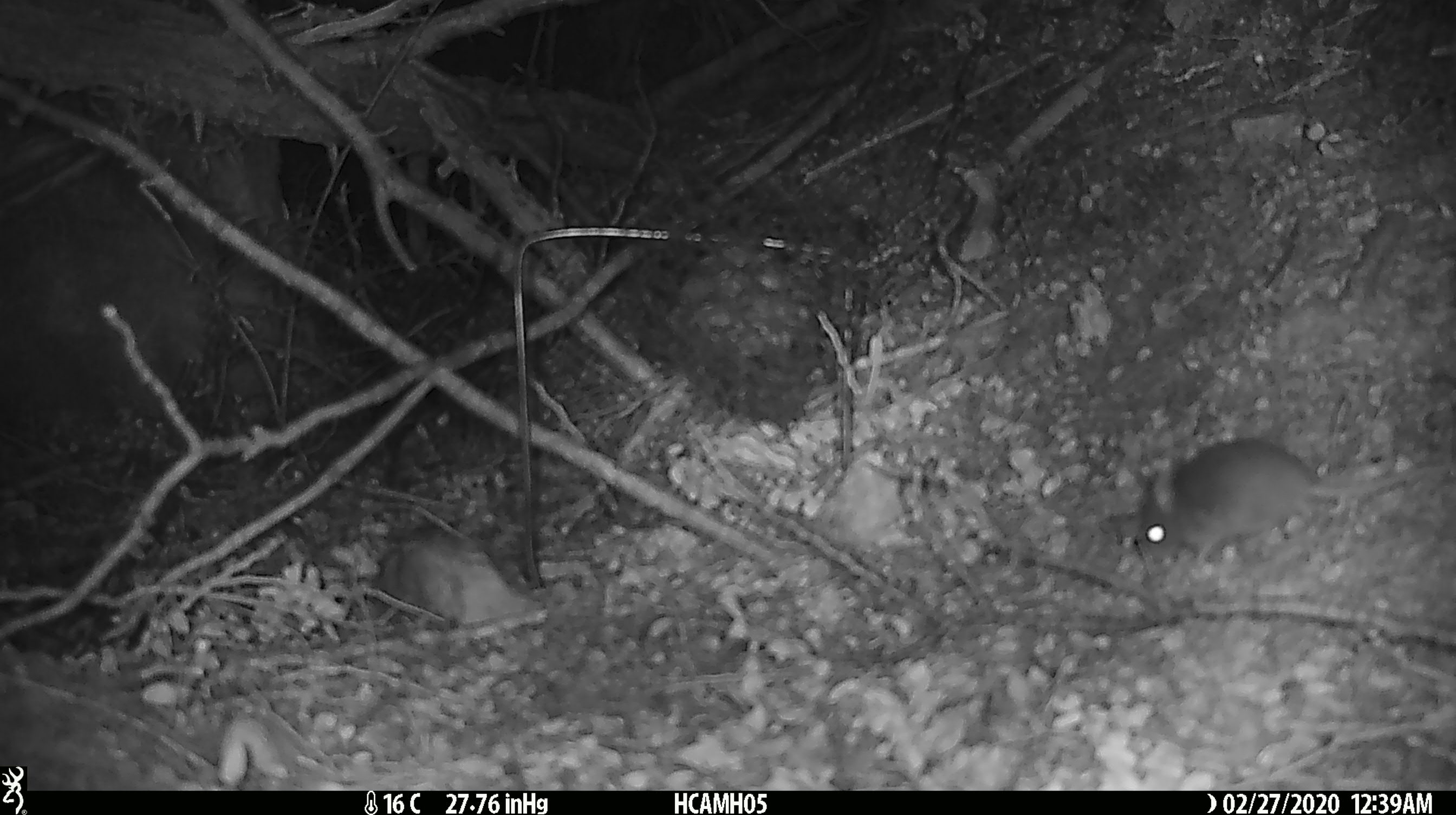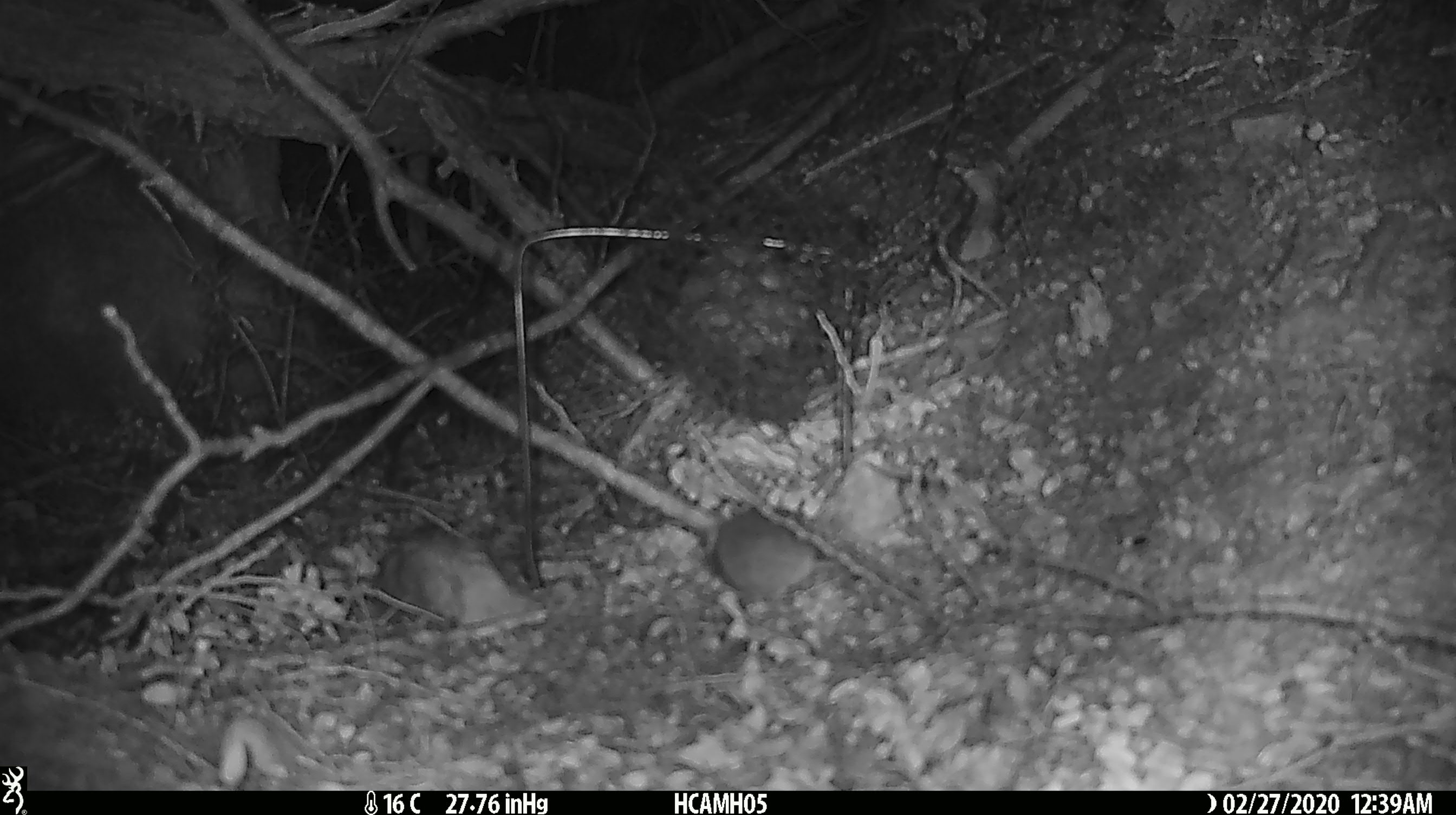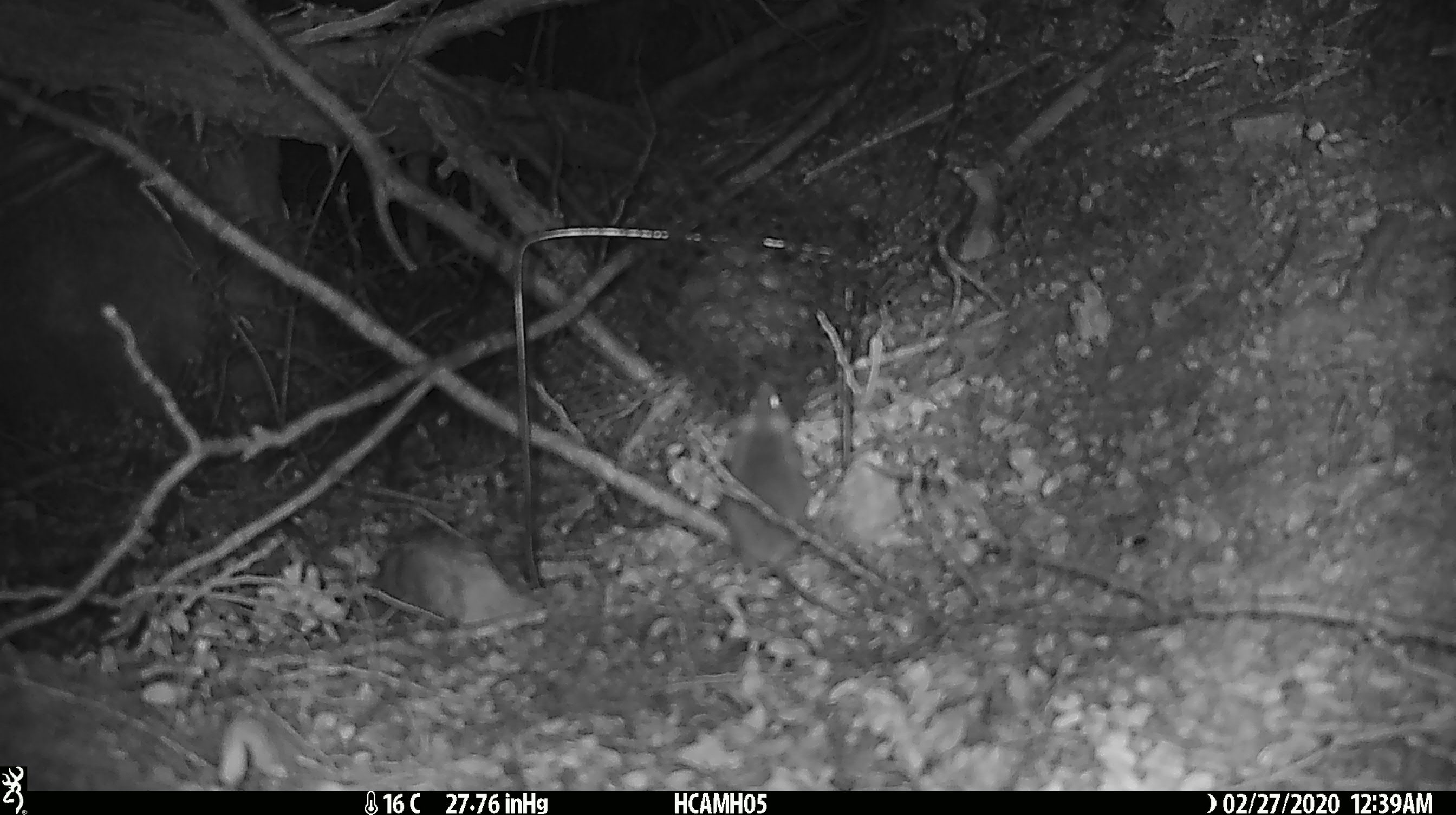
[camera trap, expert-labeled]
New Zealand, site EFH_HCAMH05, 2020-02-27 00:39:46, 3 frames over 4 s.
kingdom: Animalia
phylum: Chordata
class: Mammalia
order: Rodentia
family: Muridae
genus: Mus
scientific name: Mus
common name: mouse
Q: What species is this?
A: Mouse (Mus).